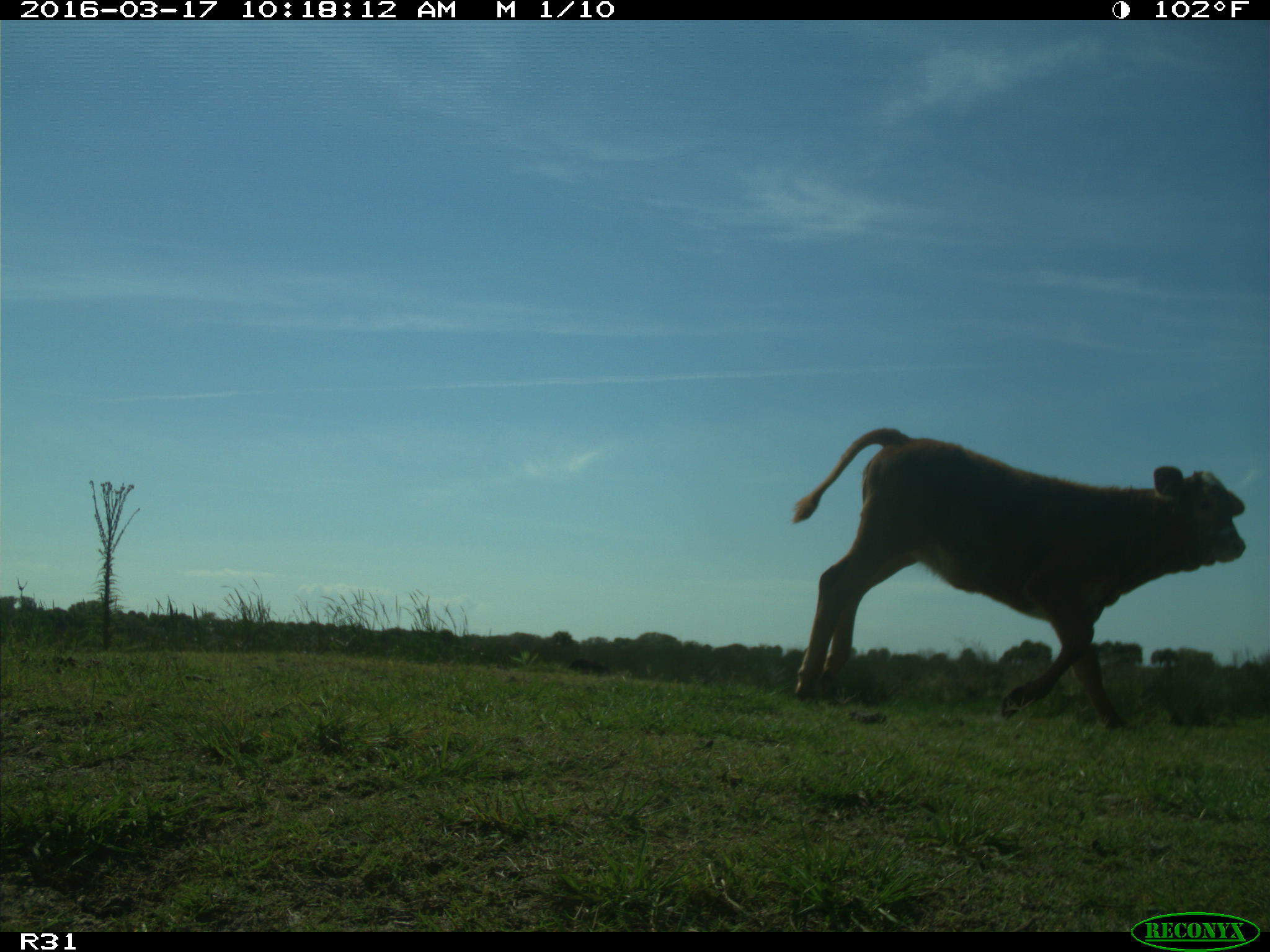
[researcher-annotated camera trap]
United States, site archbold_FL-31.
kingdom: Animalia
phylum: Chordata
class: Mammalia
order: Artiodactyla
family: Bovidae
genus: Bos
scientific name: Bos taurus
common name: domestic cow